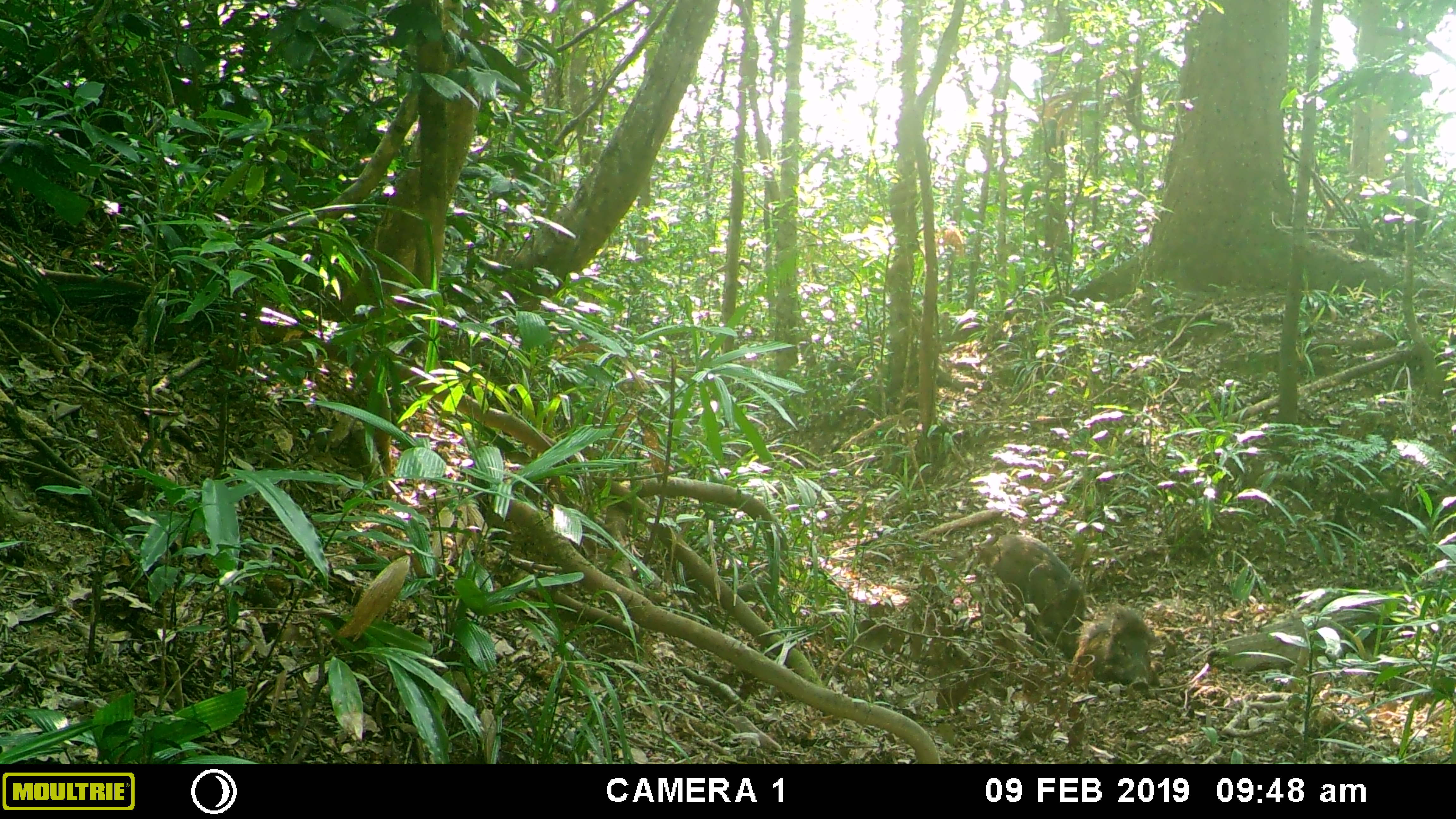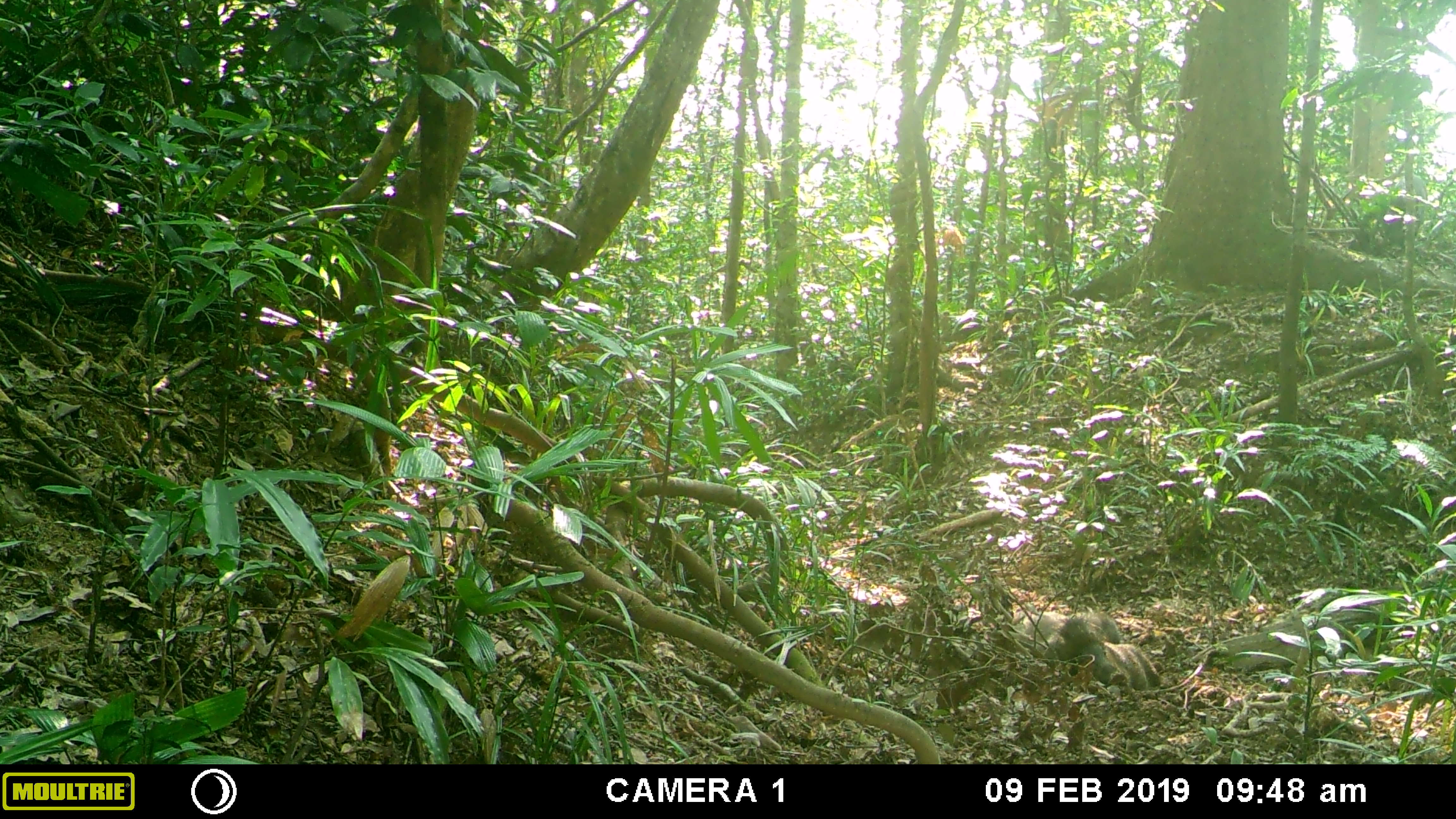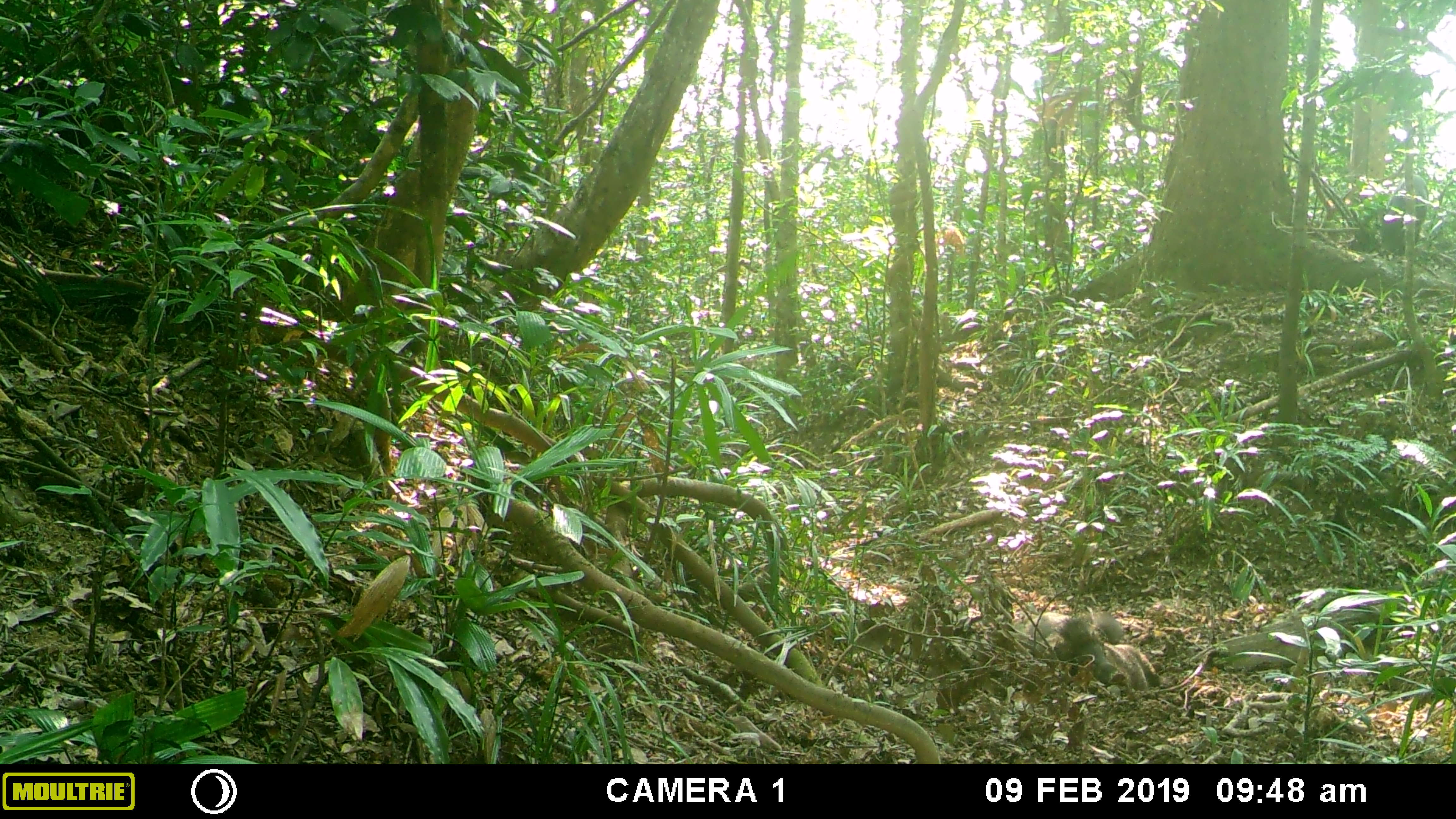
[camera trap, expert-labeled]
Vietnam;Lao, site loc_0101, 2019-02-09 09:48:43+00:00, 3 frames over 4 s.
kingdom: Animalia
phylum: Chordata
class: Mammalia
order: Artiodactyla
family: Suidae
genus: Sus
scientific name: Sus scrofa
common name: eurasian wild pig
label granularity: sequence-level